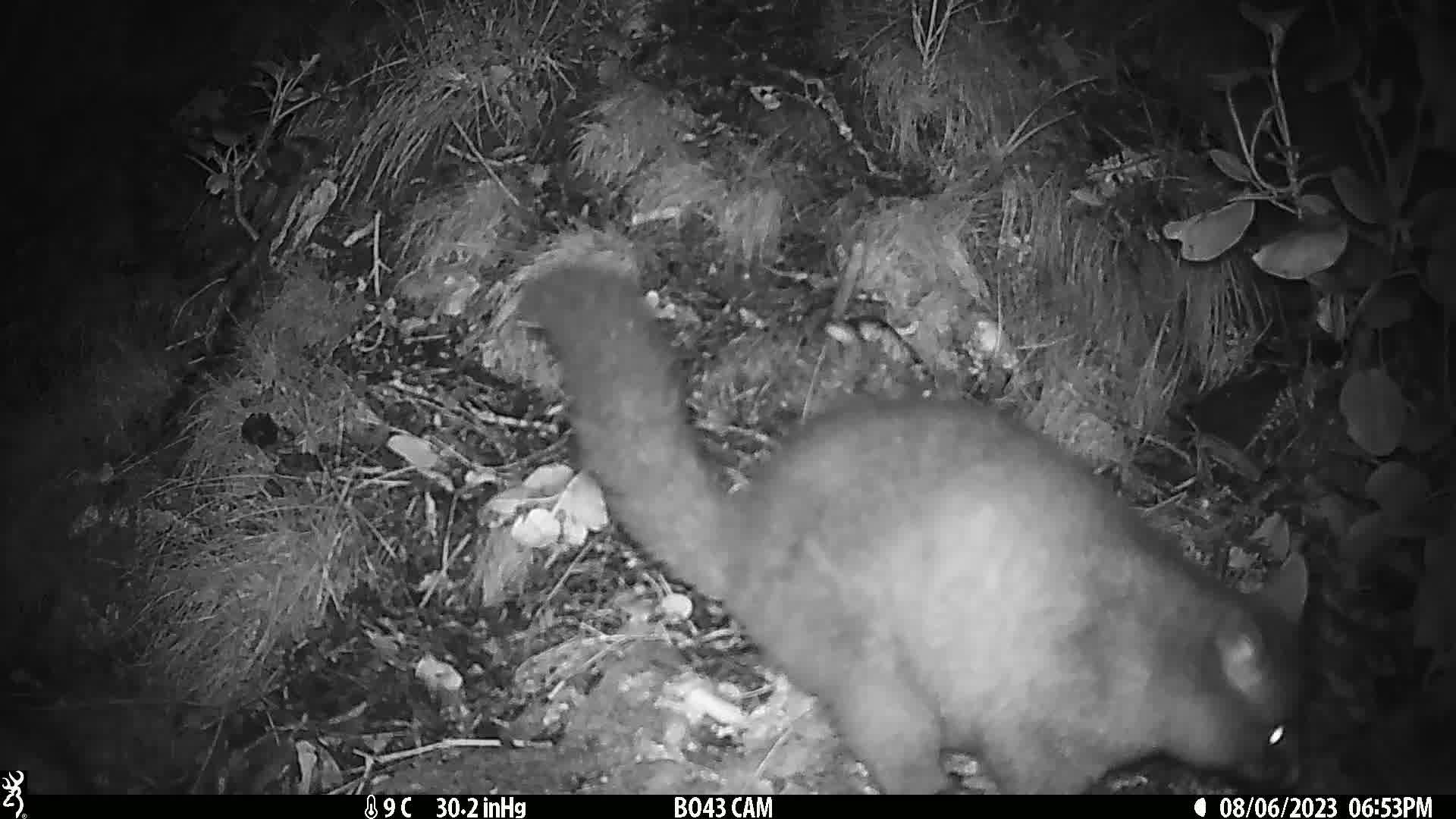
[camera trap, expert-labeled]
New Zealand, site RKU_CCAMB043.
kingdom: Animalia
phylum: Chordata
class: Mammalia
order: Diprotodontia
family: Phalangeridae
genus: Trichosurus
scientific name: Trichosurus vulpecula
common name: common brushtail possum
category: possum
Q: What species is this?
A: Possum (common brushtail possum) (Trichosurus vulpecula).